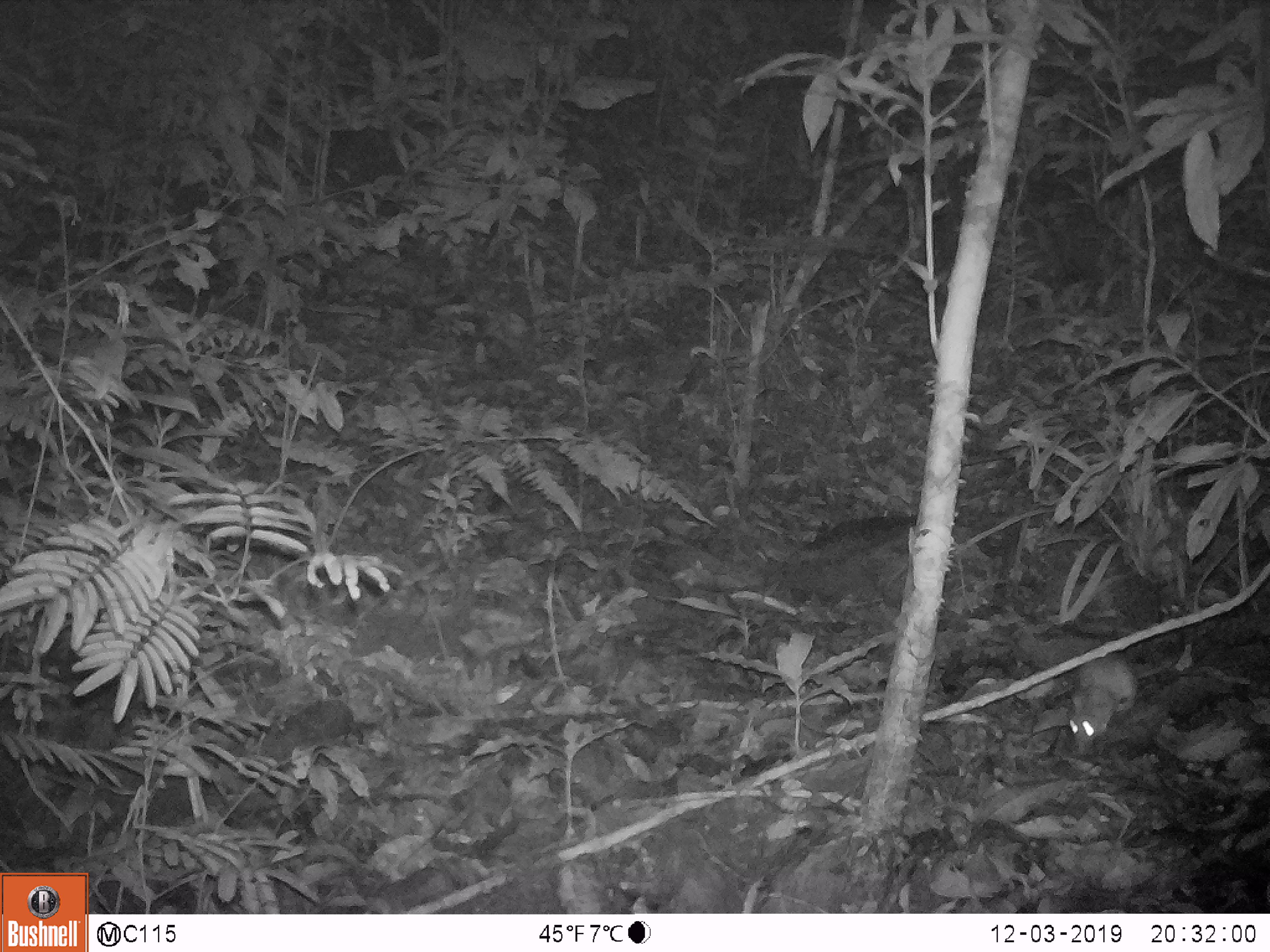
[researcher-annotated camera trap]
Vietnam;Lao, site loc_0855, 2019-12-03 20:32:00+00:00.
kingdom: Animalia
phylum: Chordata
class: Mammalia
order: Rodentia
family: Muridae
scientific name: Muridae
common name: old-world mice and rats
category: unidentified murid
Unidentified murid (old-world mice and rats) (Muridae). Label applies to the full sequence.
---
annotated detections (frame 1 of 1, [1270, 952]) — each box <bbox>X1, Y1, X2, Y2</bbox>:
unidentified murid: <bbox>1065, 655, 1177, 755</bbox>